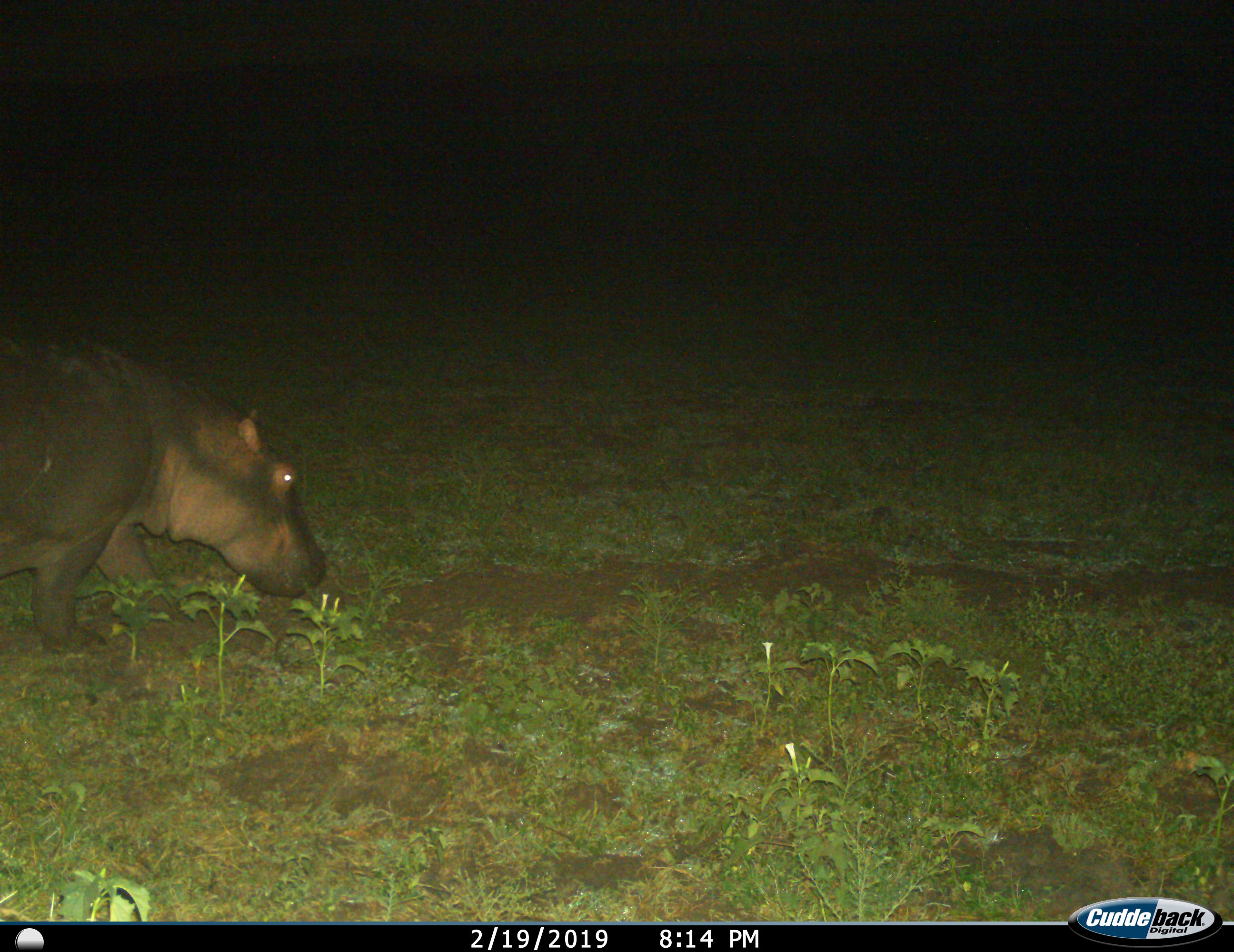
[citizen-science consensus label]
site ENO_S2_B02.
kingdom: Animalia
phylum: Chordata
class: Mammalia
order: Artiodactyla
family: Hippopotamidae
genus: Hippopotamus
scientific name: Hippopotamus amphibius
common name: hippopotamus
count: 1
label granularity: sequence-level